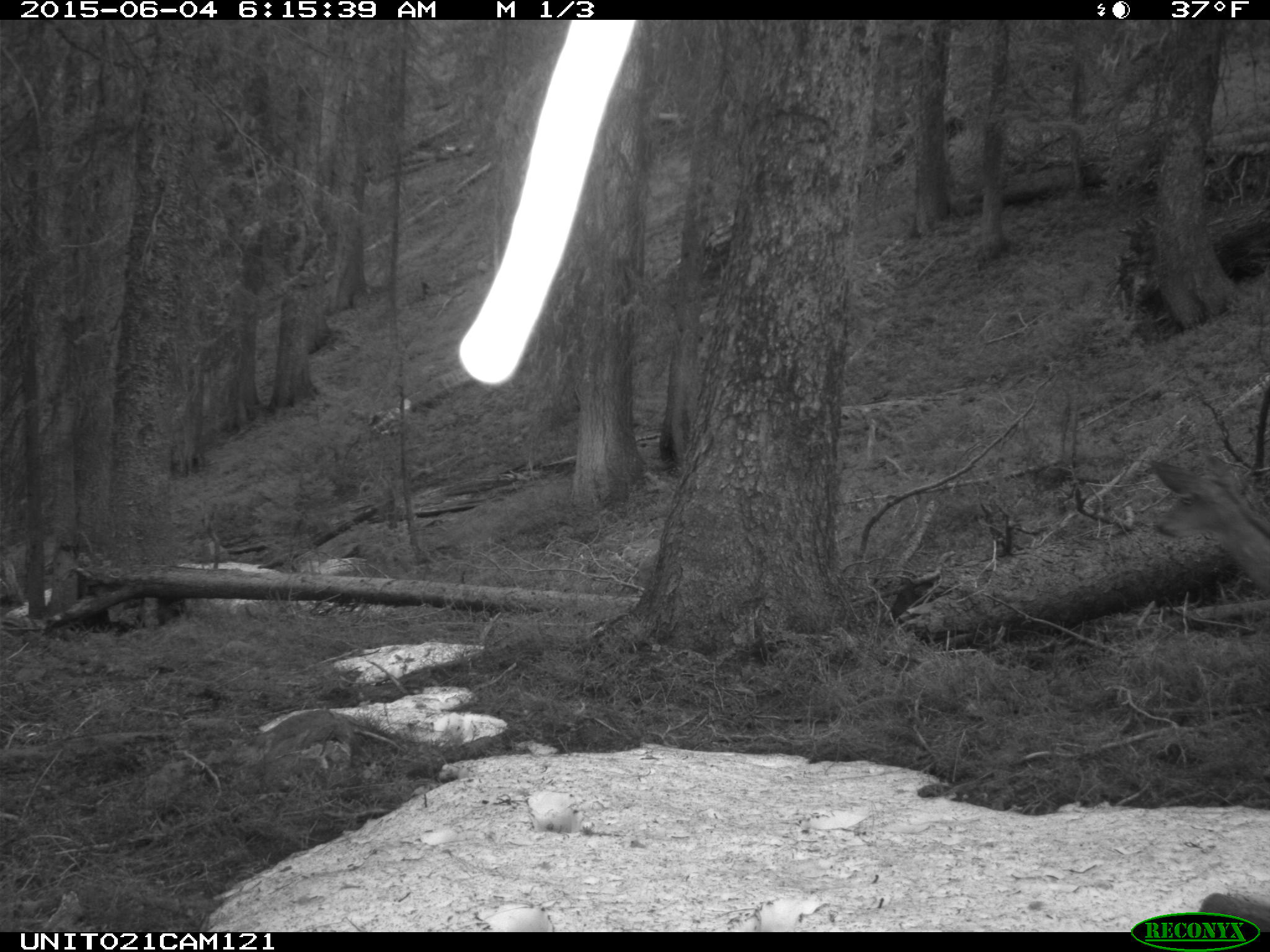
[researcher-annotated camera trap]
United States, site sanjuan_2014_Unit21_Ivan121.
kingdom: Animalia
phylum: Chordata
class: Mammalia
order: Artiodactyla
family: Cervidae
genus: Odocoileus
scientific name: Odocoileus hemionus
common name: mule deer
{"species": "Odocoileus hemionus (mule deer)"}